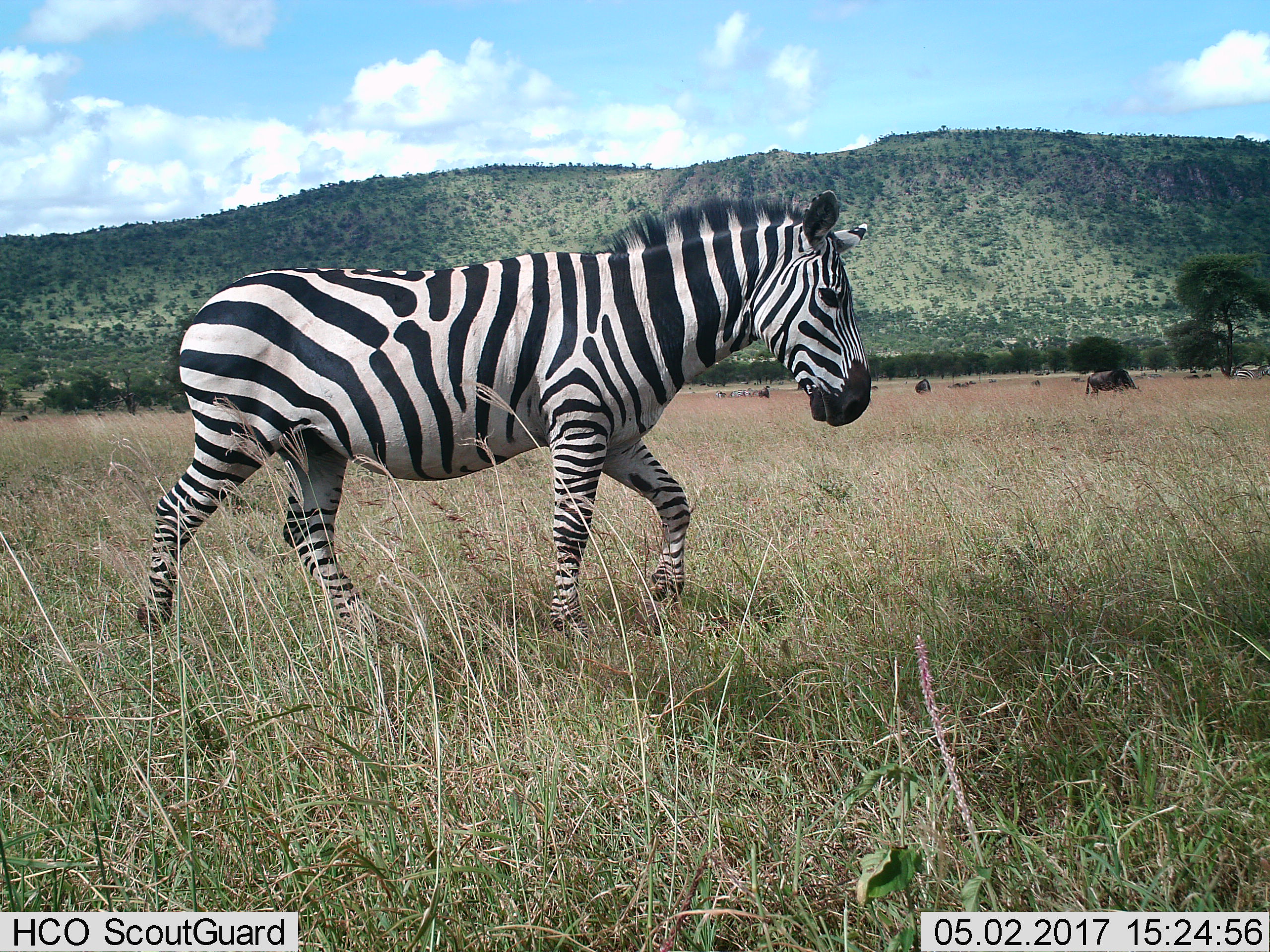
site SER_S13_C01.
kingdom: Animalia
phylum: Chordata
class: Mammalia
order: Perissodactyla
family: Equidae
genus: Equus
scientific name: Equus quagga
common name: plains zebra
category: zebraplains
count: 1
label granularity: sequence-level